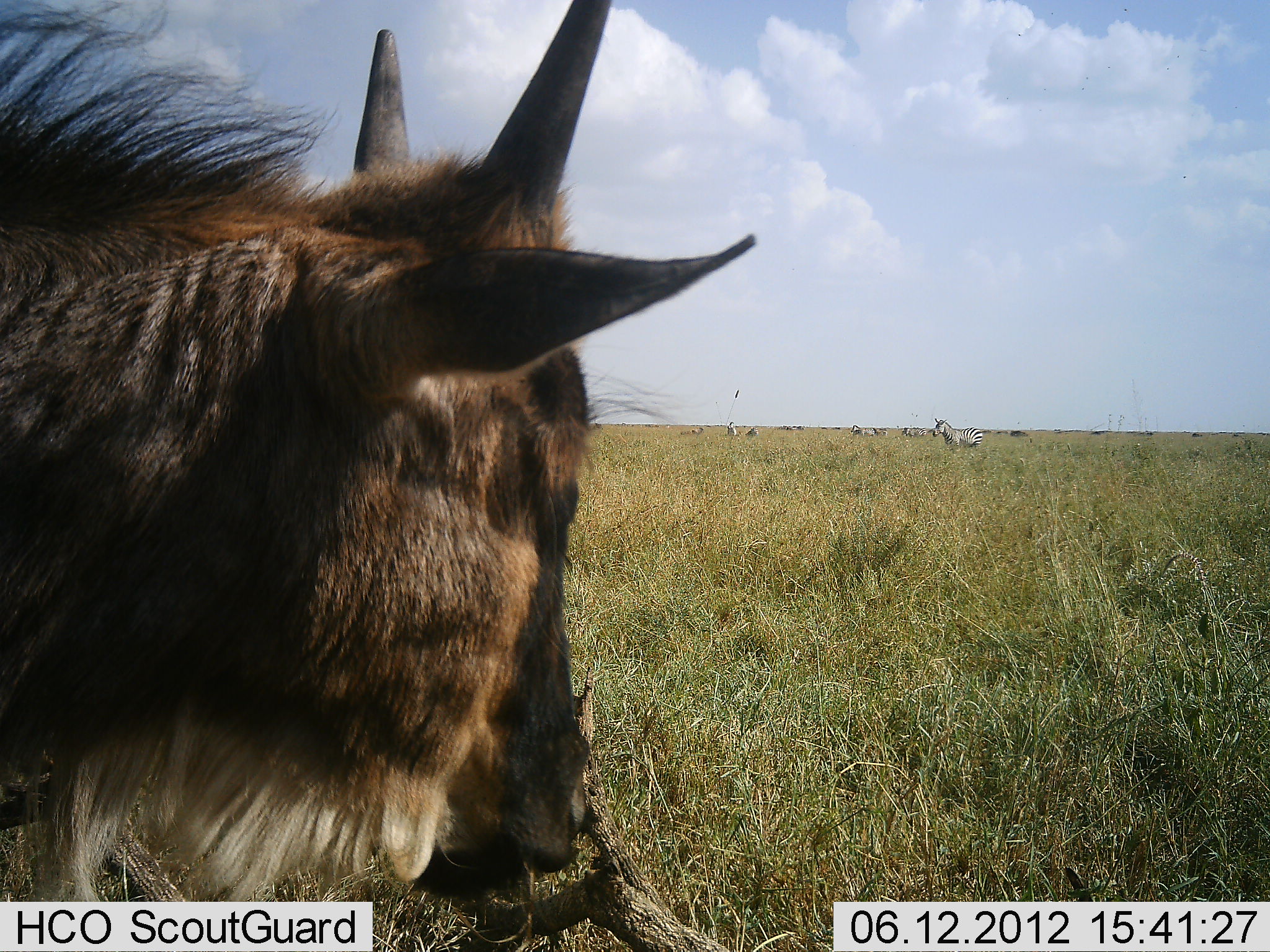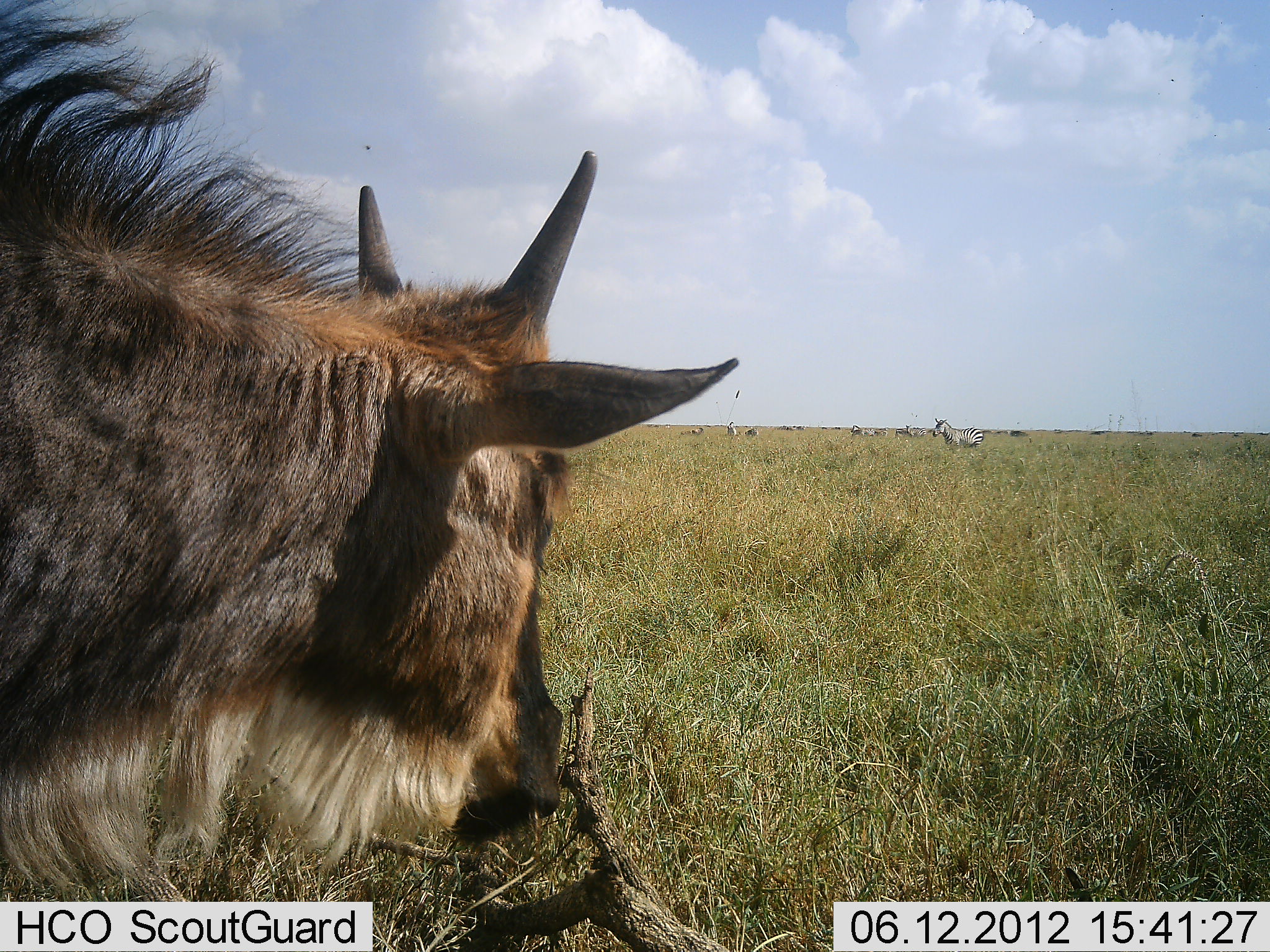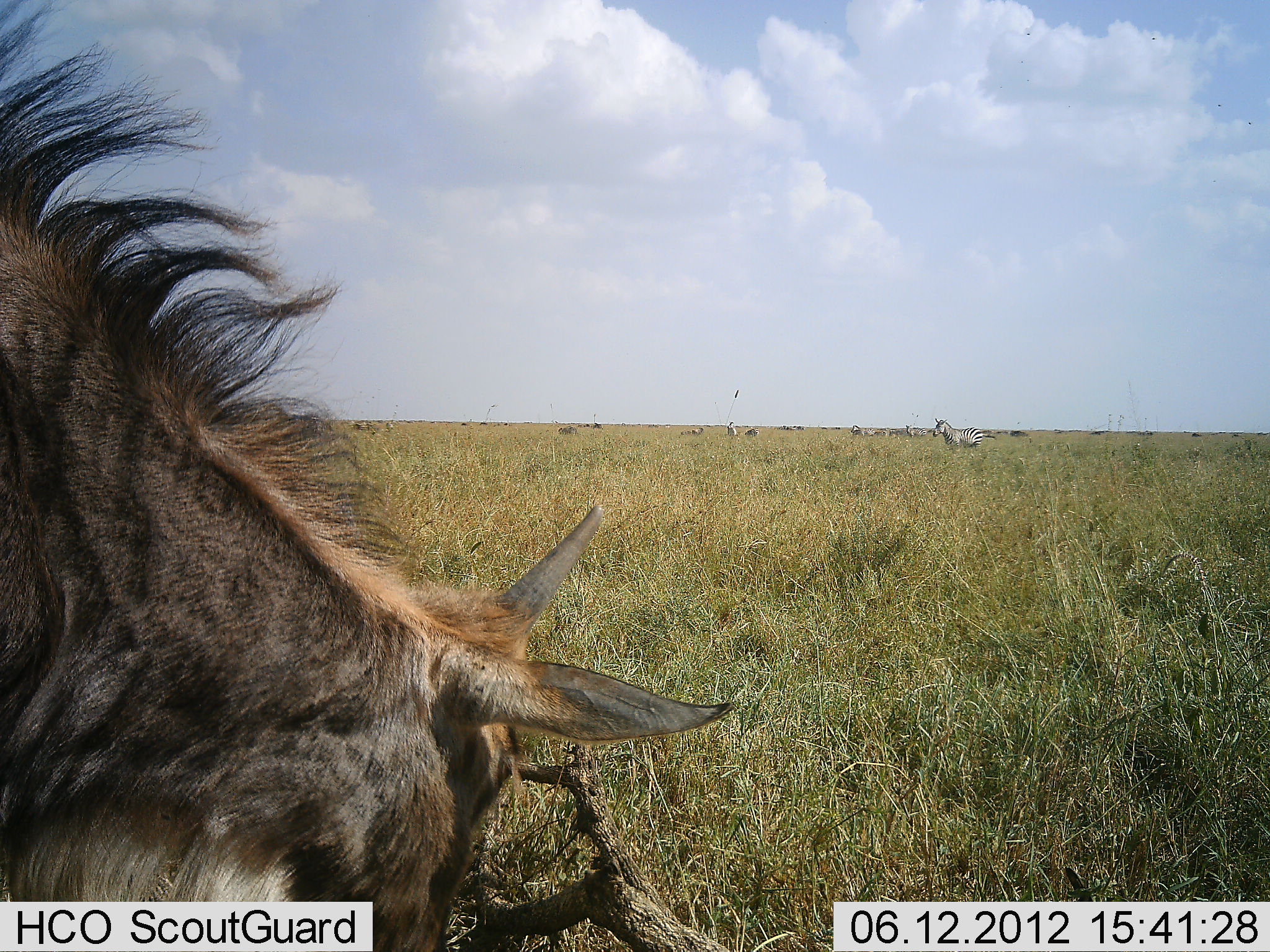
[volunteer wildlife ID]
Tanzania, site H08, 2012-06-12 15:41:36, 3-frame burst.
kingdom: Animalia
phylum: Chordata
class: Mammalia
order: Artiodactyla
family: Bovidae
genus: Connochaetes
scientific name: Connochaetes taurinus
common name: blue wildebeest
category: wildebeest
Wildebeest (blue wildebeest) (Connochaetes taurinus), count 1. Behavior (volunteer vote fractions): standing 100%, resting 0%, moving 17%, interacting 0%. Young present (vote fraction): 67%. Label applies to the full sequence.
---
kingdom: Animalia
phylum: Chordata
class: Mammalia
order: Perissodactyla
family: Equidae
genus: Equus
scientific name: Equus quagga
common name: plains zebra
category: zebra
Zebra (plains zebra) (Equus quagga), count 7. Behavior (volunteer vote fractions): standing 92%, resting 0%, moving 15%, interacting 0%. Young present (vote fraction): 0%. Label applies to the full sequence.